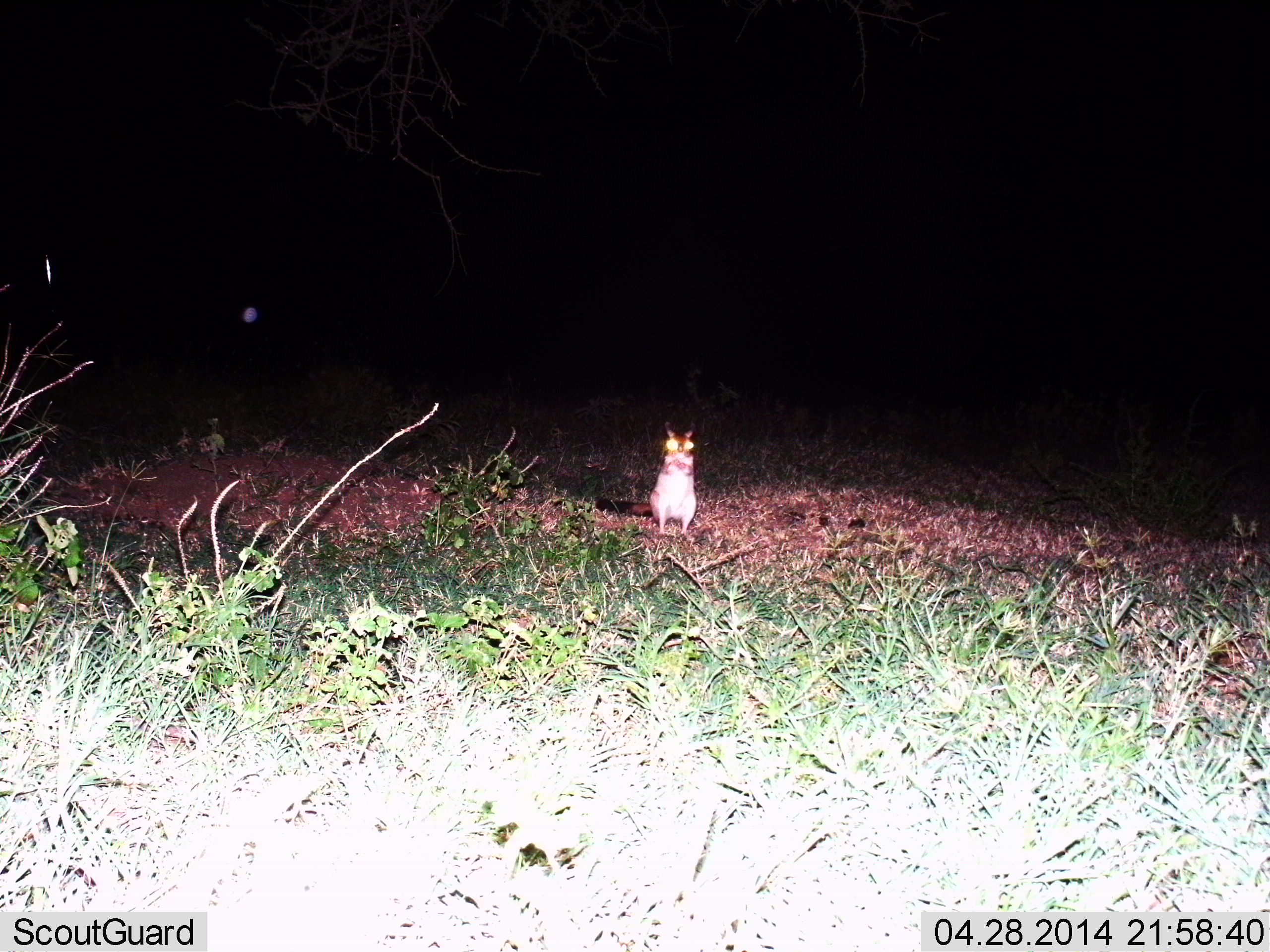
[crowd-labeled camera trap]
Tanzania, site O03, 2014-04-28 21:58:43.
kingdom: Animalia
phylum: Chordata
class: Mammalia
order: Rodentia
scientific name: Rodentia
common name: rodents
Rodents (Rodentia), count 1. Behavior (volunteer vote fractions): standing 100%, resting 0%, moving 0%, interacting 0%. Young present (vote fraction): 0%. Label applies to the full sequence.